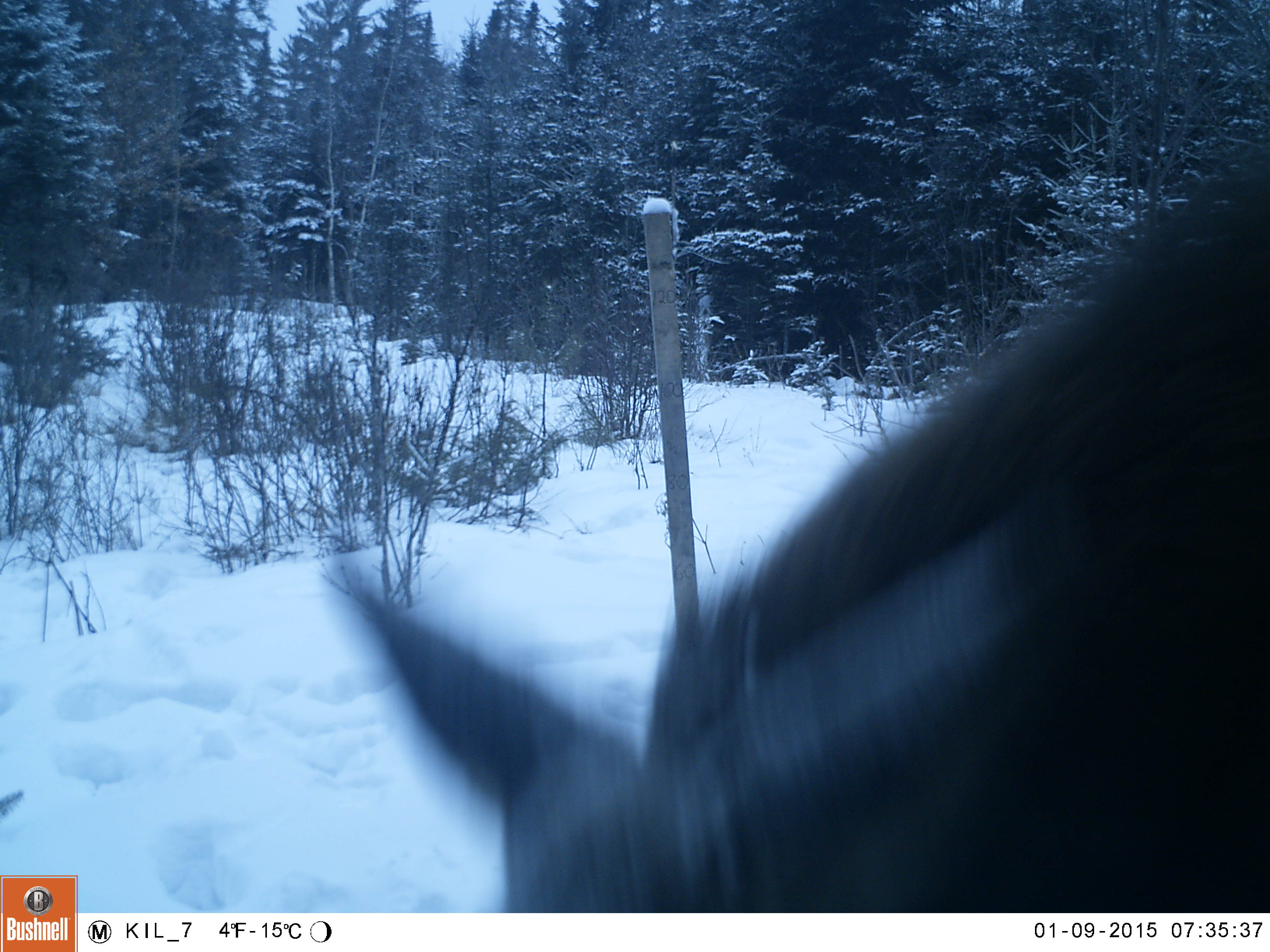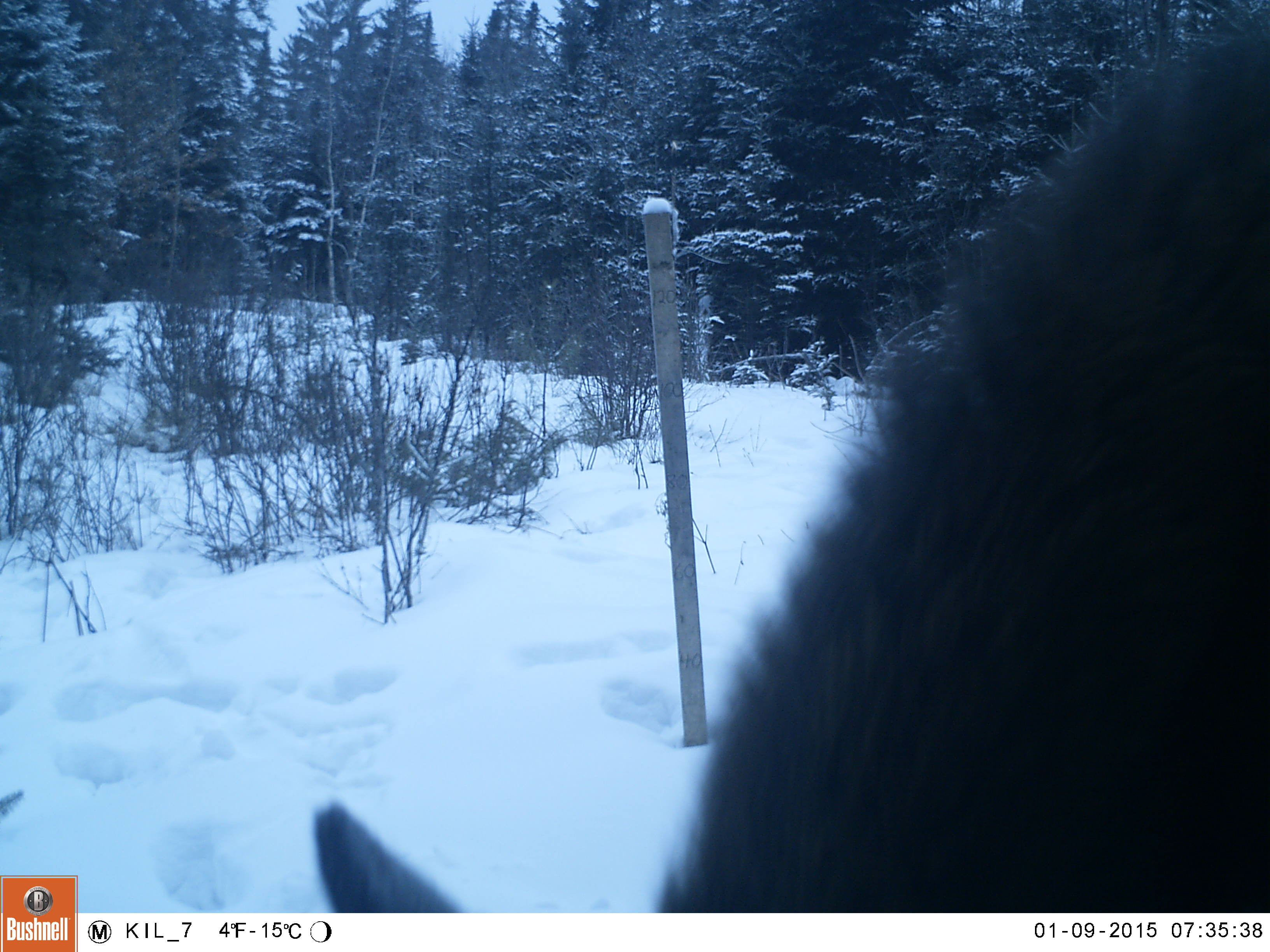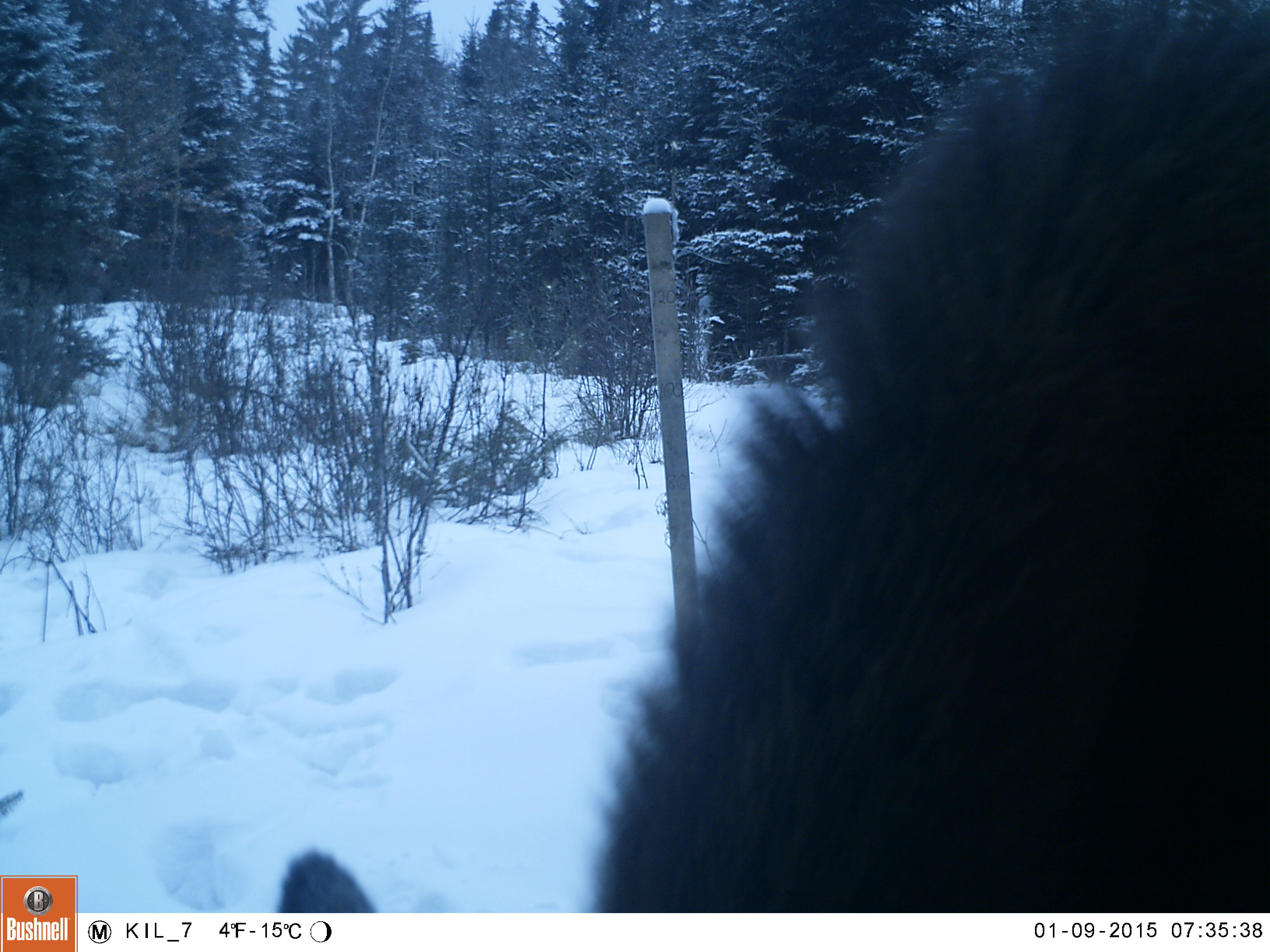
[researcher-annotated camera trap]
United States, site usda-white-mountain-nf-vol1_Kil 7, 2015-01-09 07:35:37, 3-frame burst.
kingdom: Animalia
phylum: Chordata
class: Mammalia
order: Artiodactyla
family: Cervidae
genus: Alces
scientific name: Alces alces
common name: moose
Moose (Alces alces).